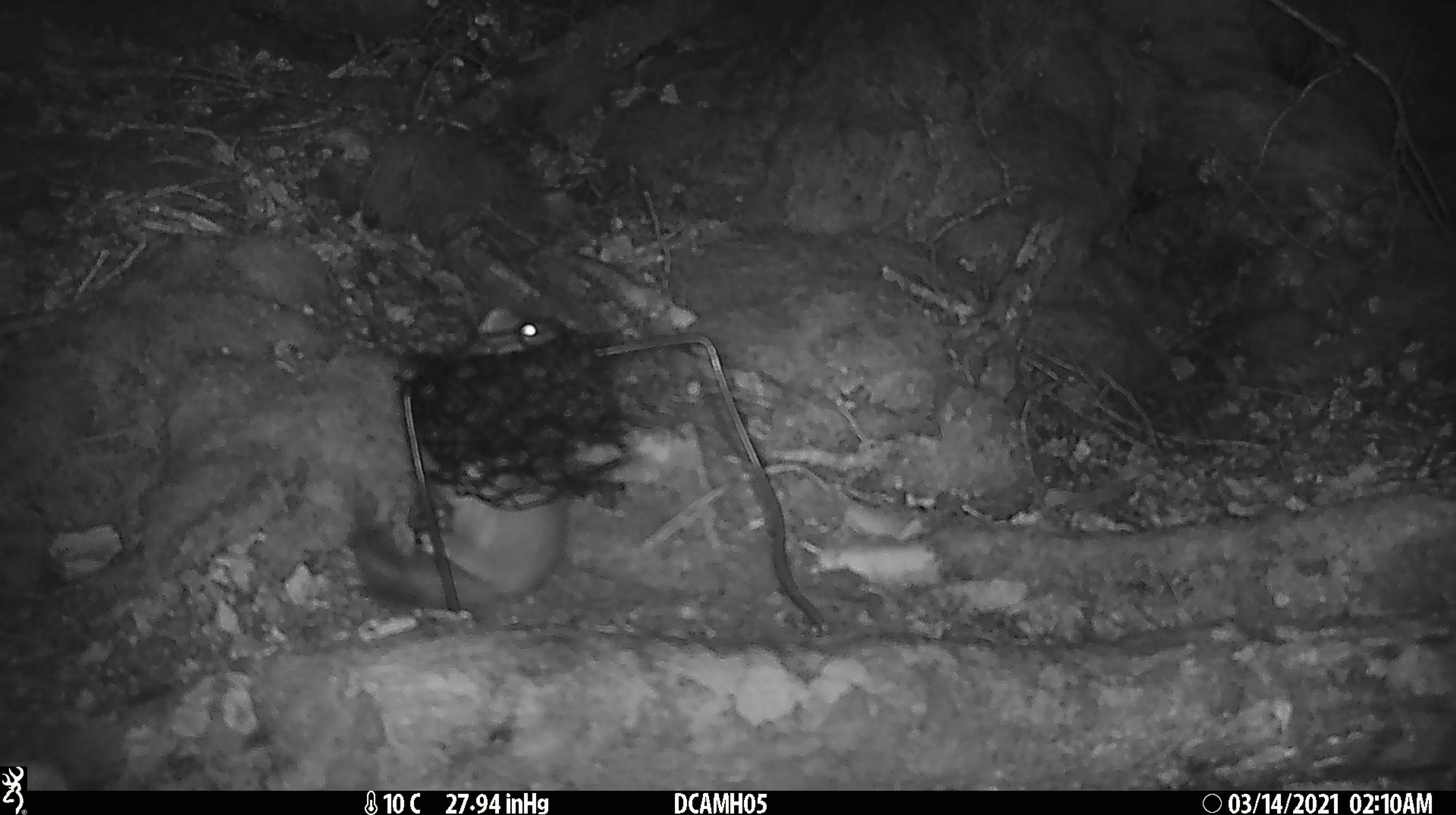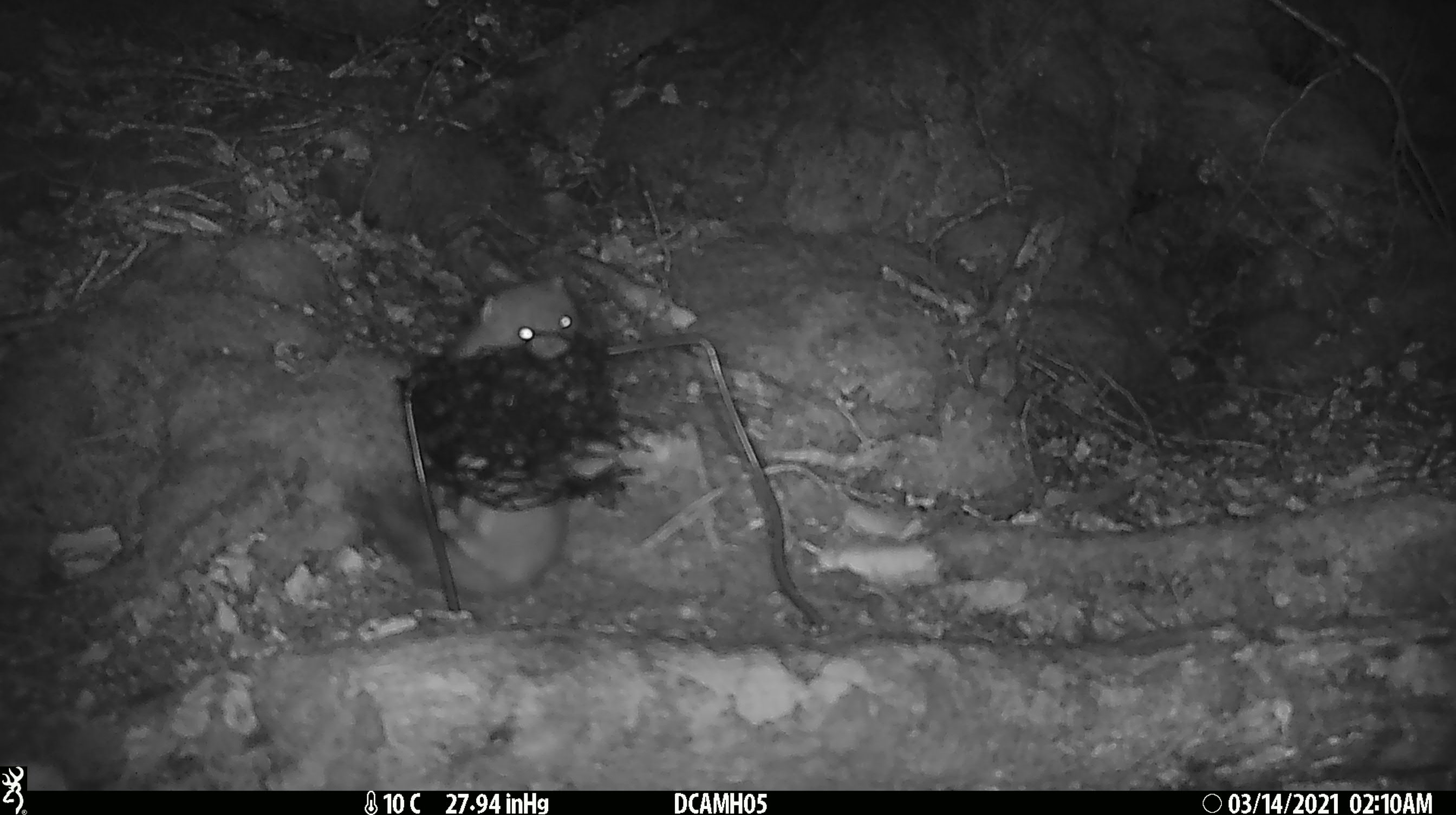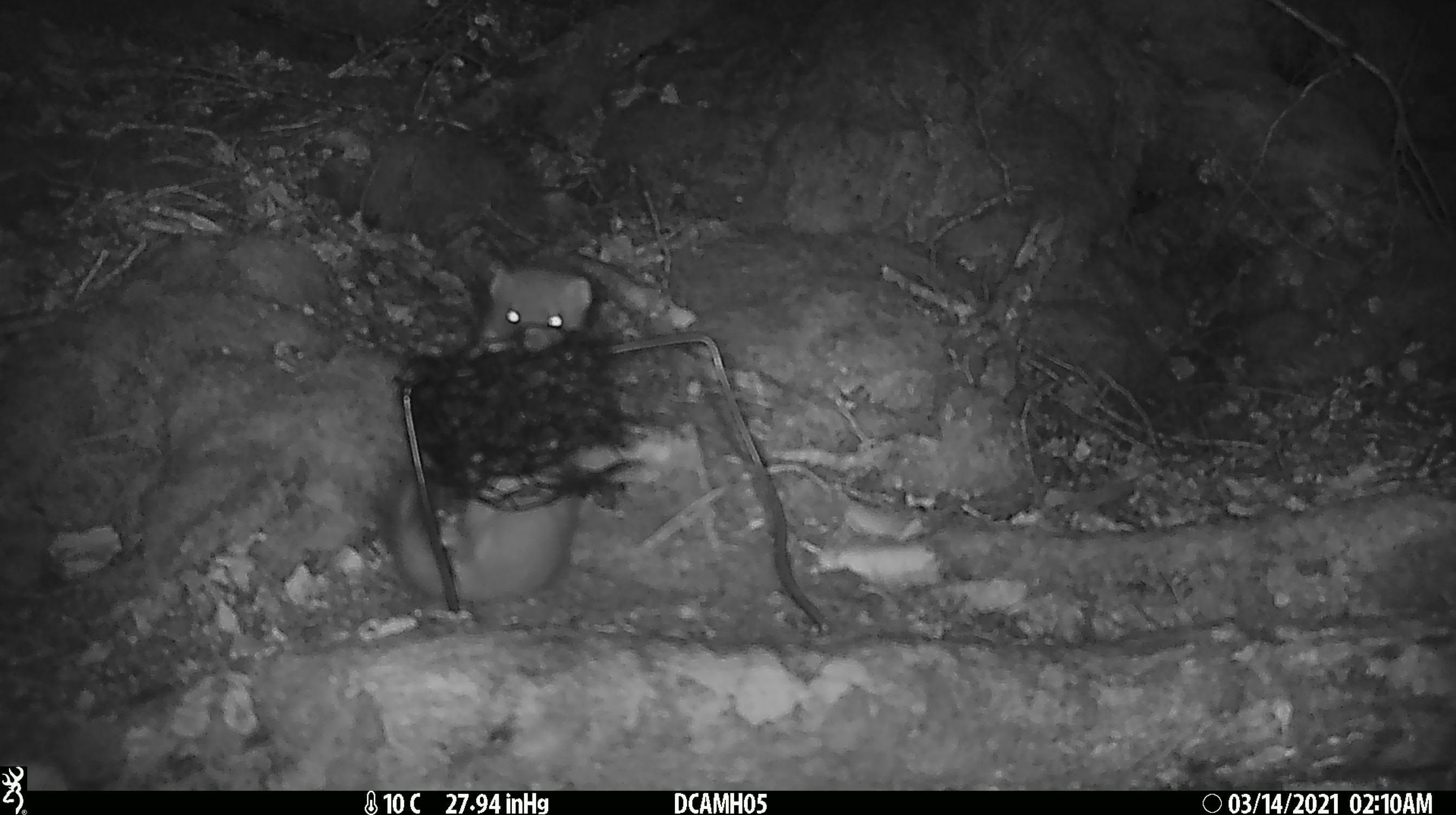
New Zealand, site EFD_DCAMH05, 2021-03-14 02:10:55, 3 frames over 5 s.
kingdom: Animalia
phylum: Chordata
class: Mammalia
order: Carnivora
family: Mustelidae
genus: Mustela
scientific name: Mustela erminea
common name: stoat